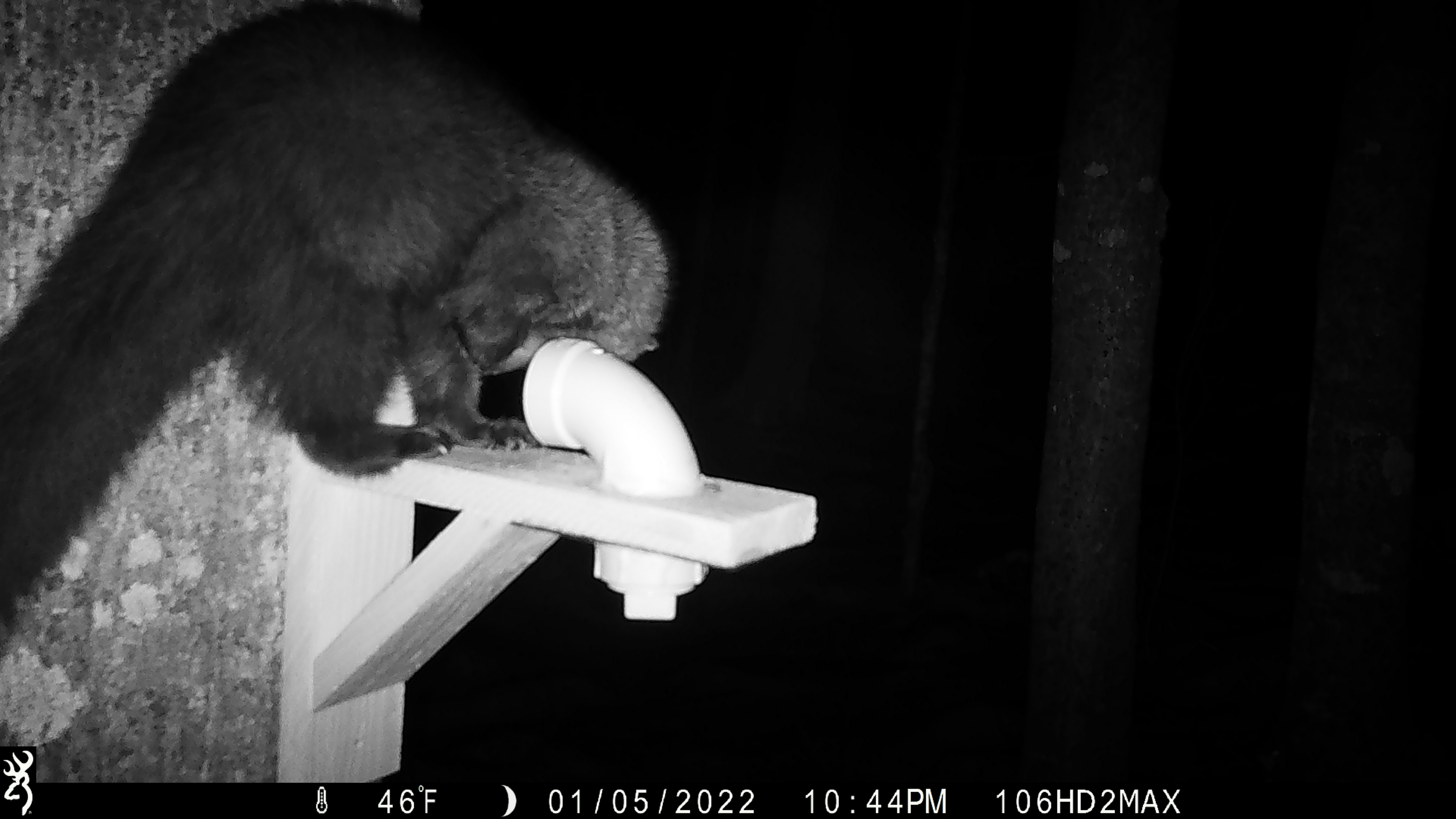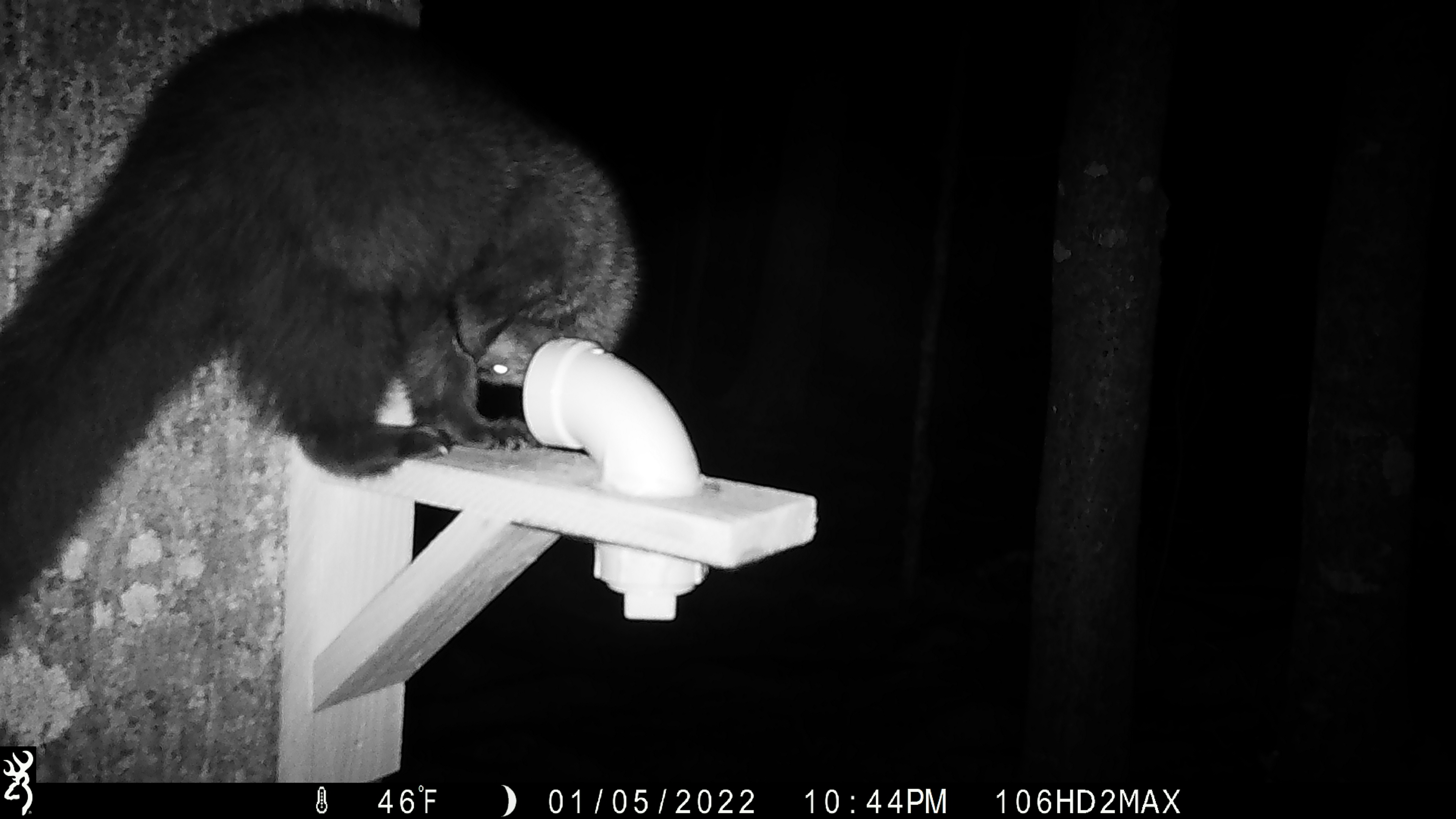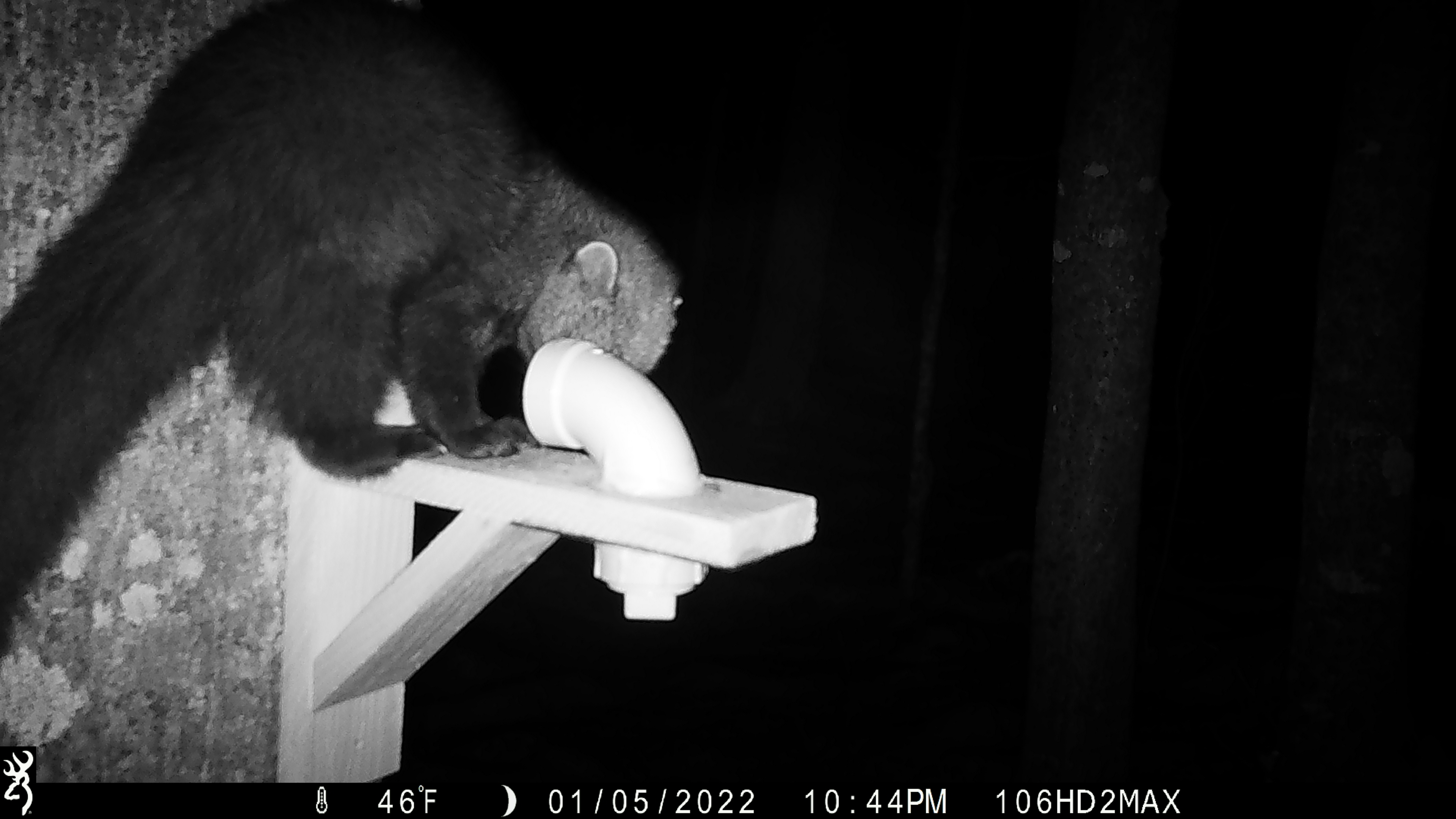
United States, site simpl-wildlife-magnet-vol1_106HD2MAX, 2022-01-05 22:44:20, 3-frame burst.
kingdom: Animalia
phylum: Chordata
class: Mammalia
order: Carnivora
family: Mustelidae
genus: Pekania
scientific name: Pekania pennanti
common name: fisher